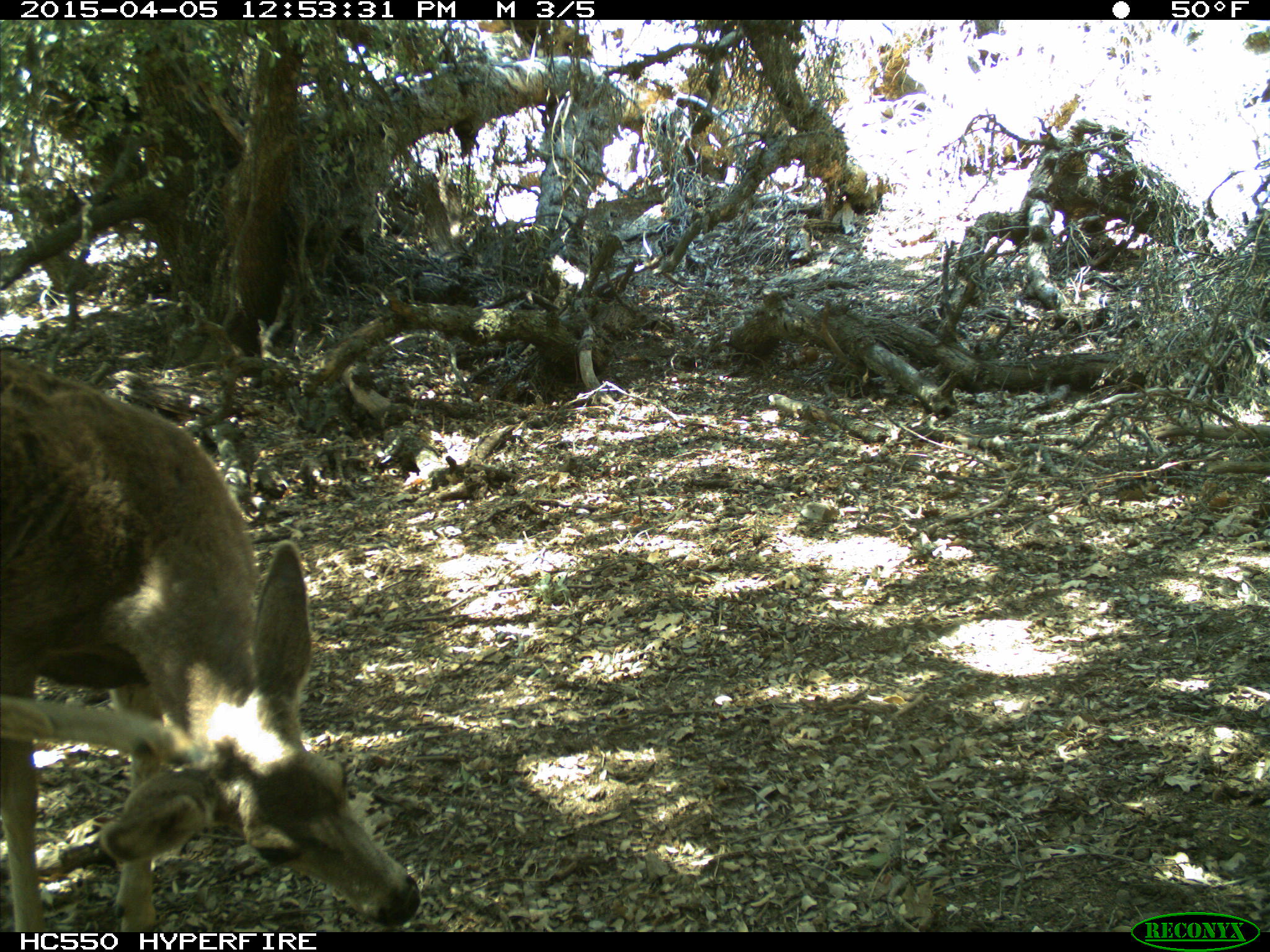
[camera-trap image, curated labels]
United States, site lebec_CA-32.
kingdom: Animalia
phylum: Chordata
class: Mammalia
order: Artiodactyla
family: Cervidae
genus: Odocoileus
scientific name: Odocoileus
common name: deer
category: unidentified deer